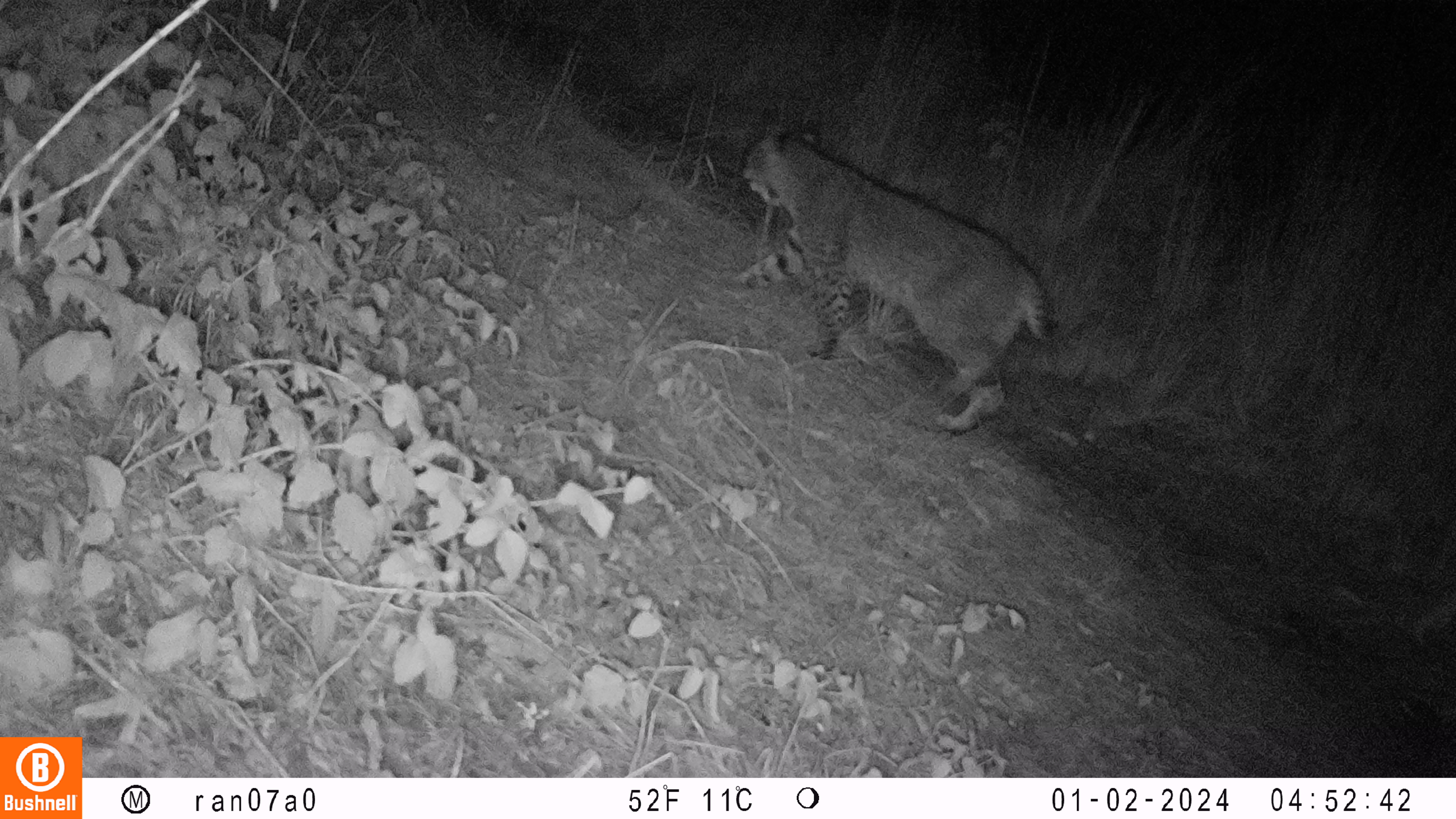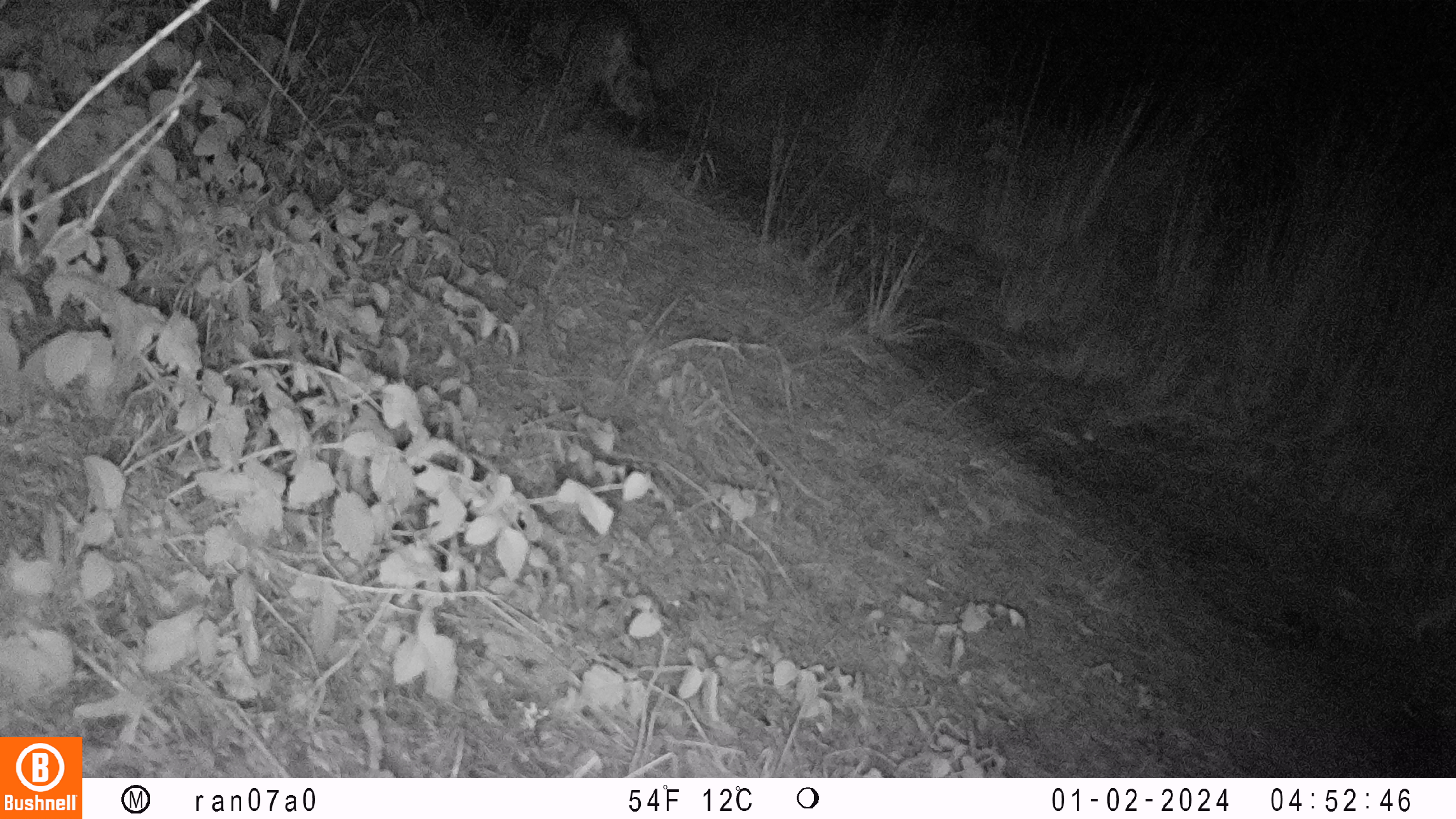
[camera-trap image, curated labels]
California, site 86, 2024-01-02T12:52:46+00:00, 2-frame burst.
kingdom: Animalia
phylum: Chordata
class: Mammalia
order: Carnivora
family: Felidae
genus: Lynx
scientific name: Lynx rufus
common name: bobcat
Bobcat (Lynx rufus).